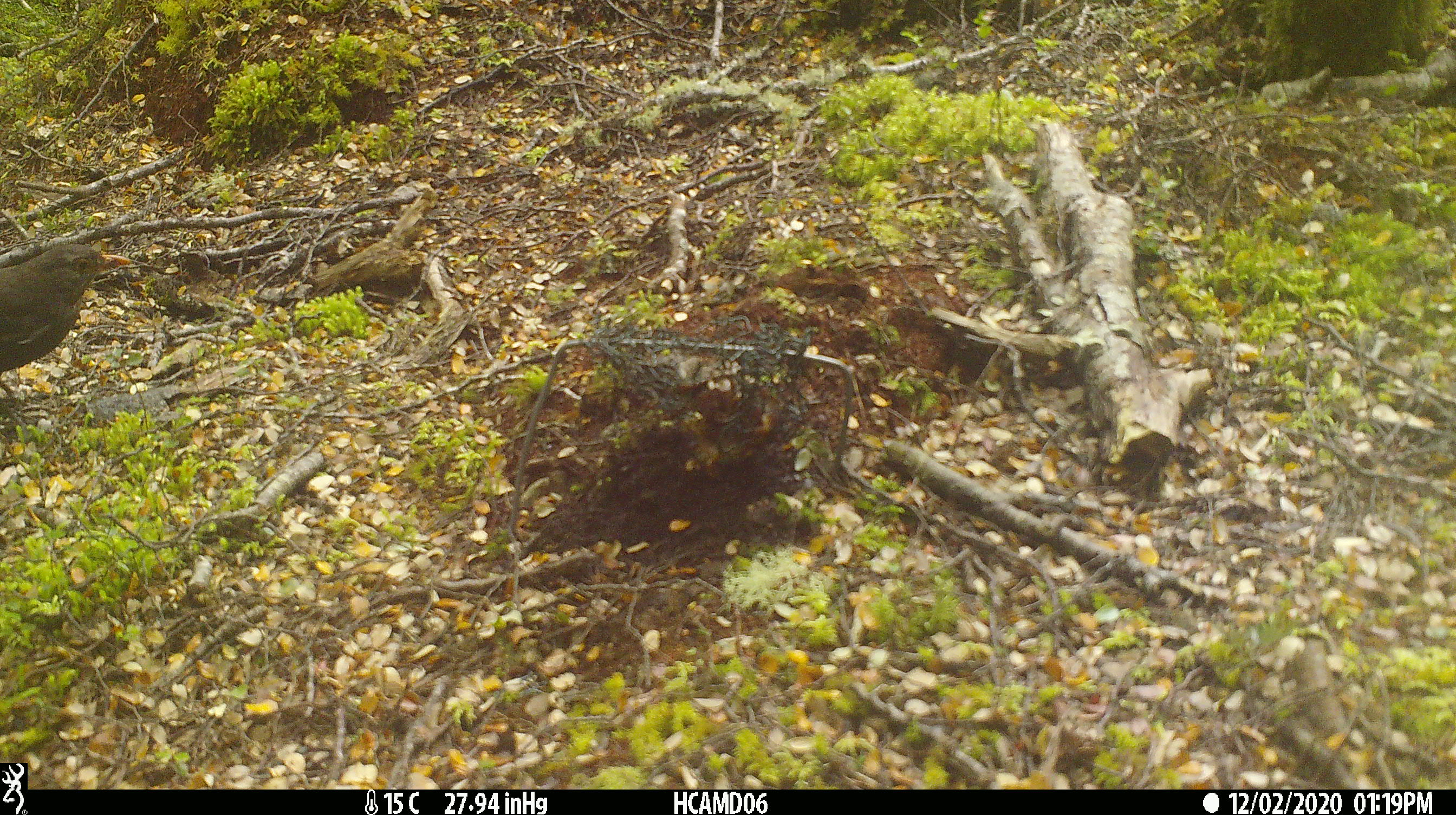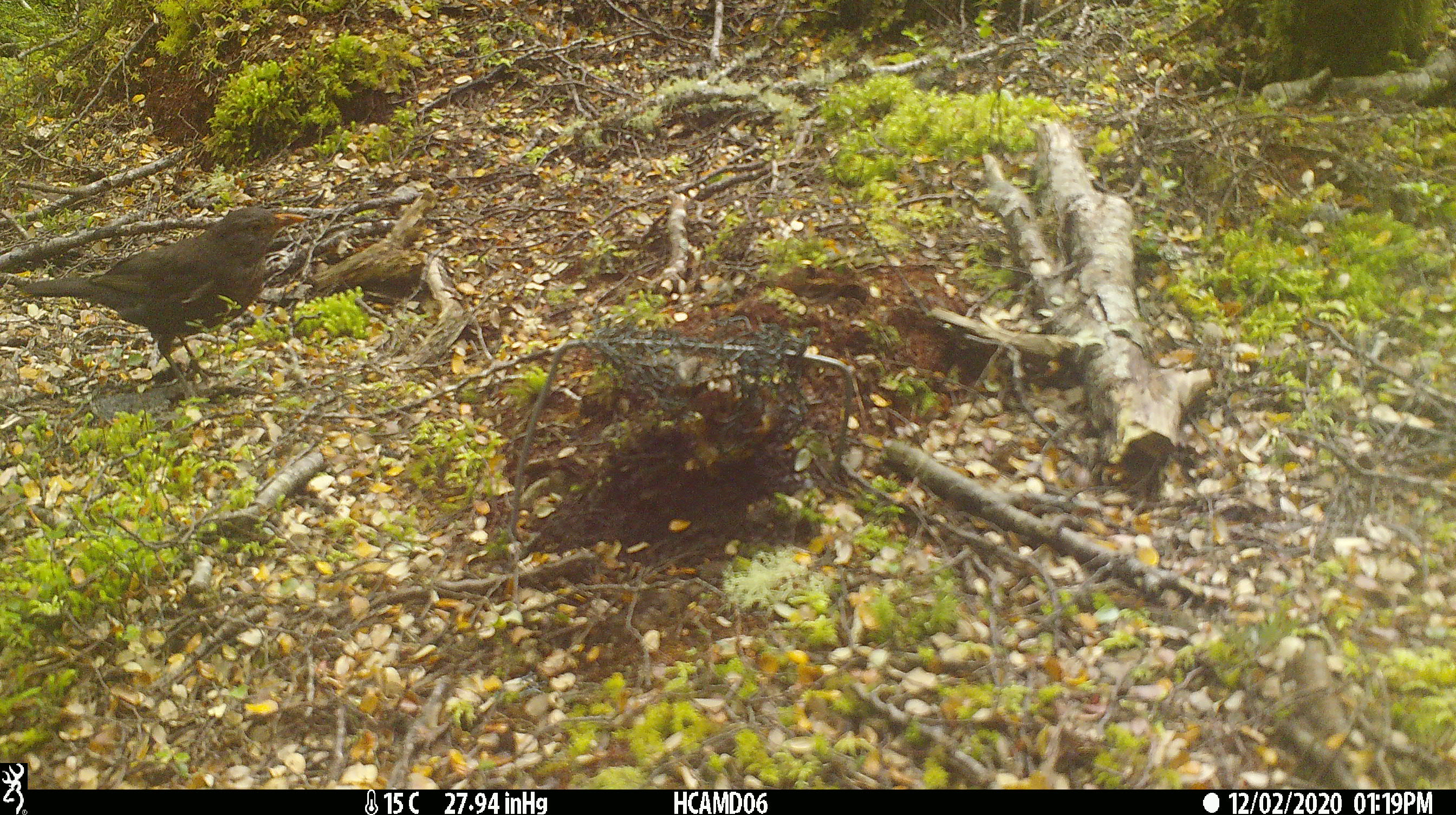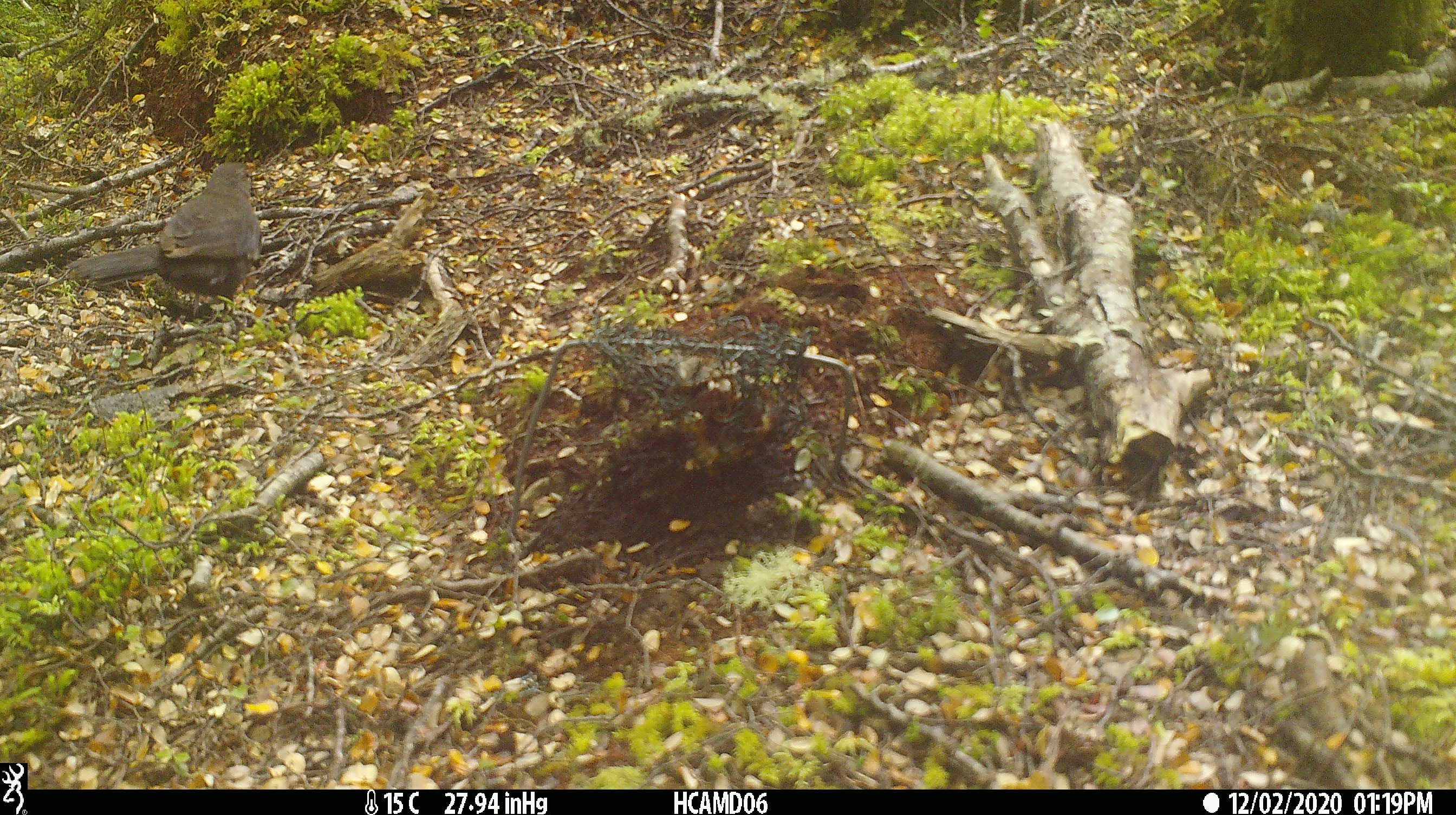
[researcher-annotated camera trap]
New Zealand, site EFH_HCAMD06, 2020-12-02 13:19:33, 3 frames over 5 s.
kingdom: Animalia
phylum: Chordata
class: Aves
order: Passeriformes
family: Turdidae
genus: Turdus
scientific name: Turdus merula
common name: eurasian blackbird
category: blackbird